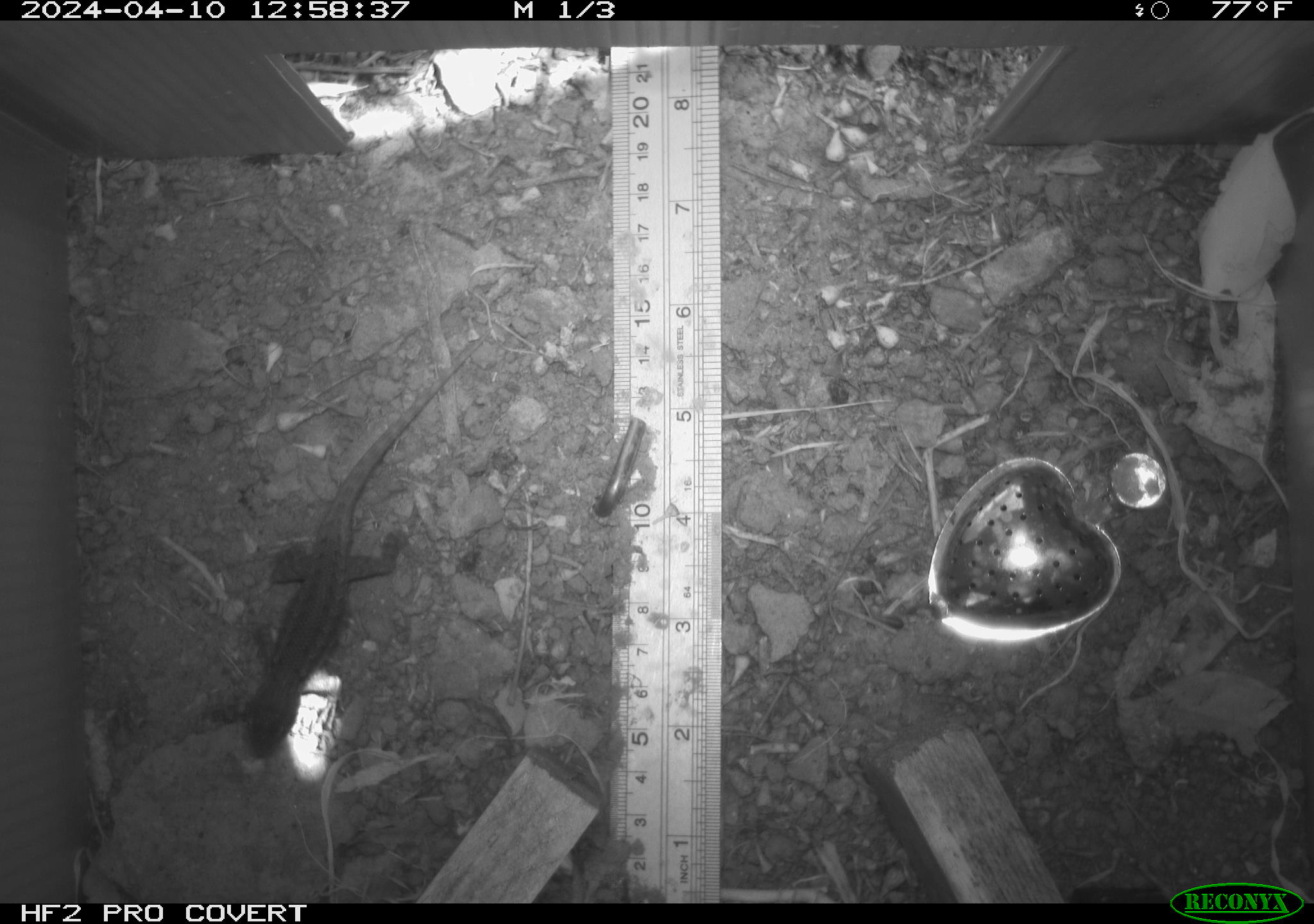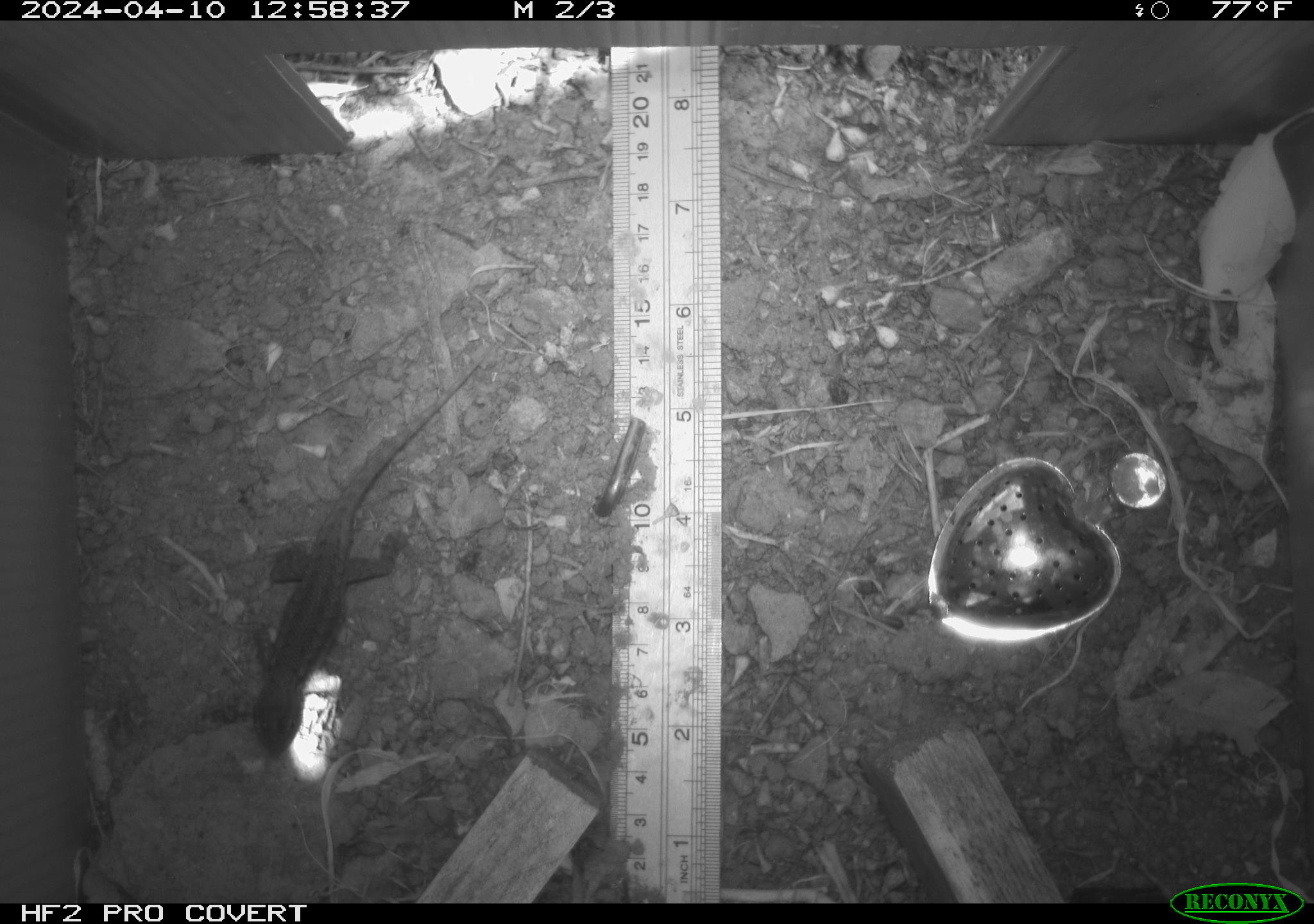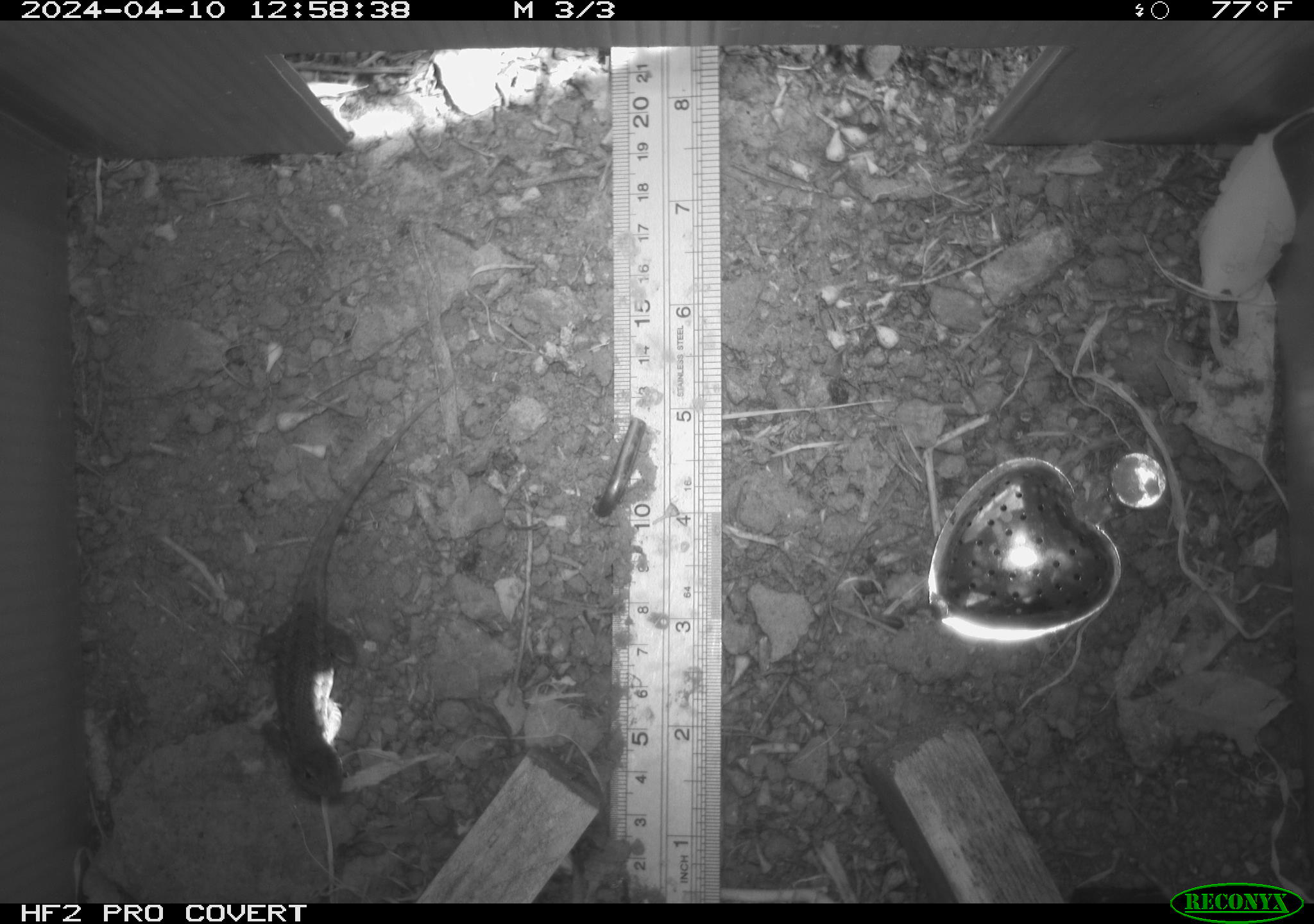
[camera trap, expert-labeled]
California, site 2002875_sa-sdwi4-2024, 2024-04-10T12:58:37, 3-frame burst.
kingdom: Animalia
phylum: Chordata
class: Reptilia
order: Squamata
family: Phrynosomatidae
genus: Sceloporus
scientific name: Sceloporus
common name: spiny lizards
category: sceloporus species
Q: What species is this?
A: Sceloporus species (spiny lizards) (Sceloporus).